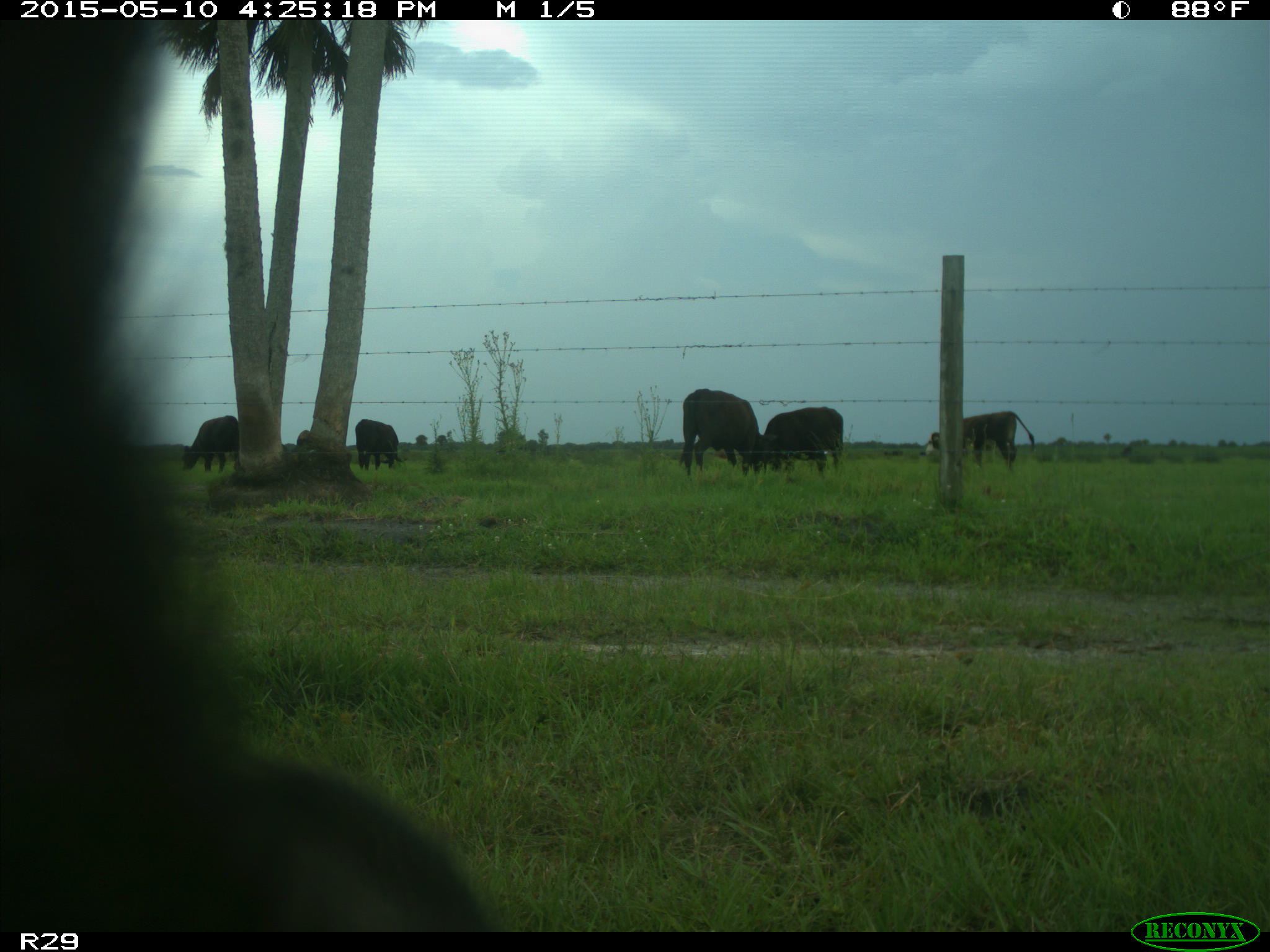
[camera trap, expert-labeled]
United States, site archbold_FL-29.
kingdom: Animalia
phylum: Chordata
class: Mammalia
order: Artiodactyla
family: Bovidae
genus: Bos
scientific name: Bos taurus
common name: domestic cow